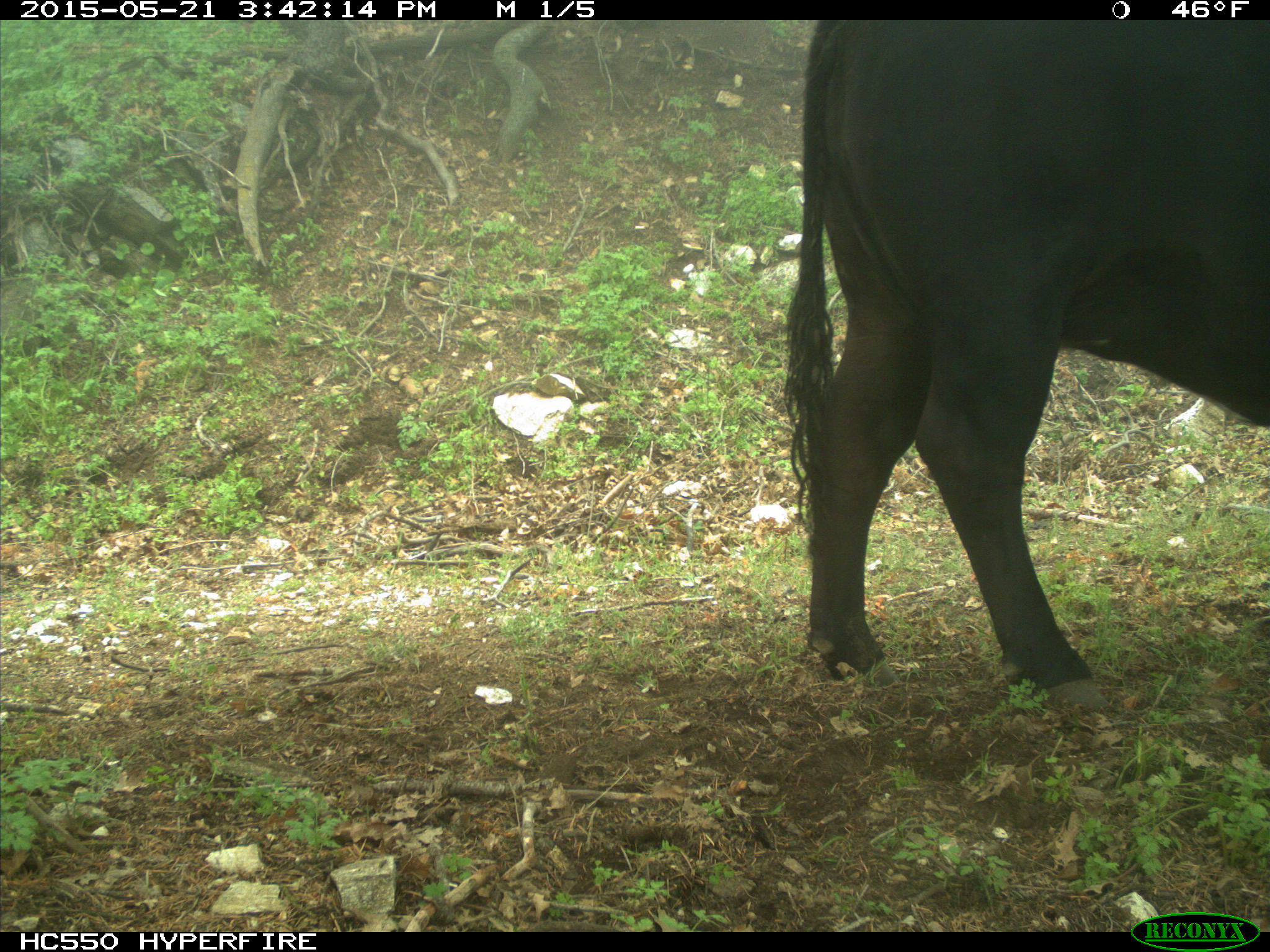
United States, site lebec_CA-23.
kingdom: Animalia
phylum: Chordata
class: Mammalia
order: Artiodactyla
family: Bovidae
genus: Bos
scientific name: Bos taurus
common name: domestic cow